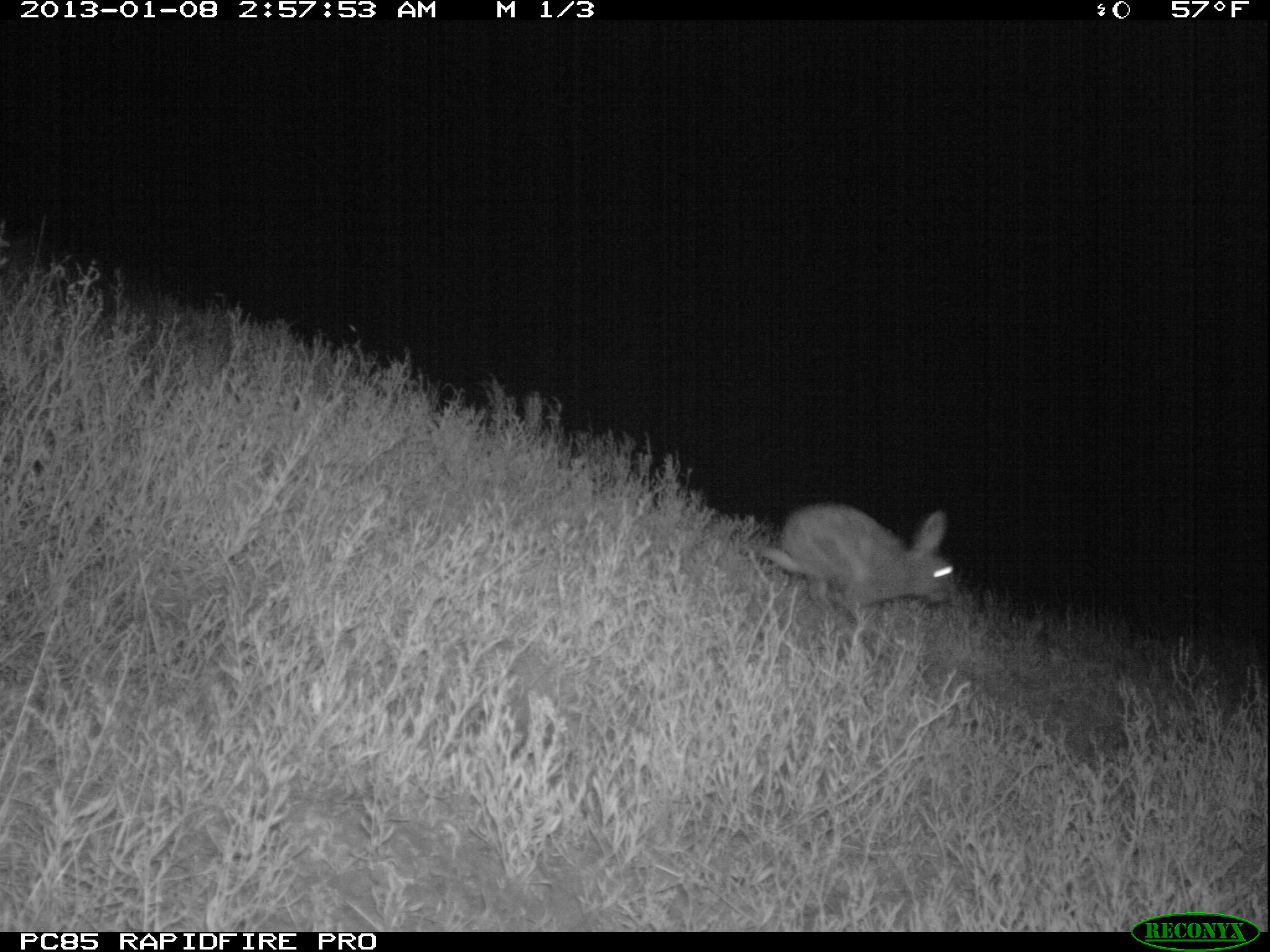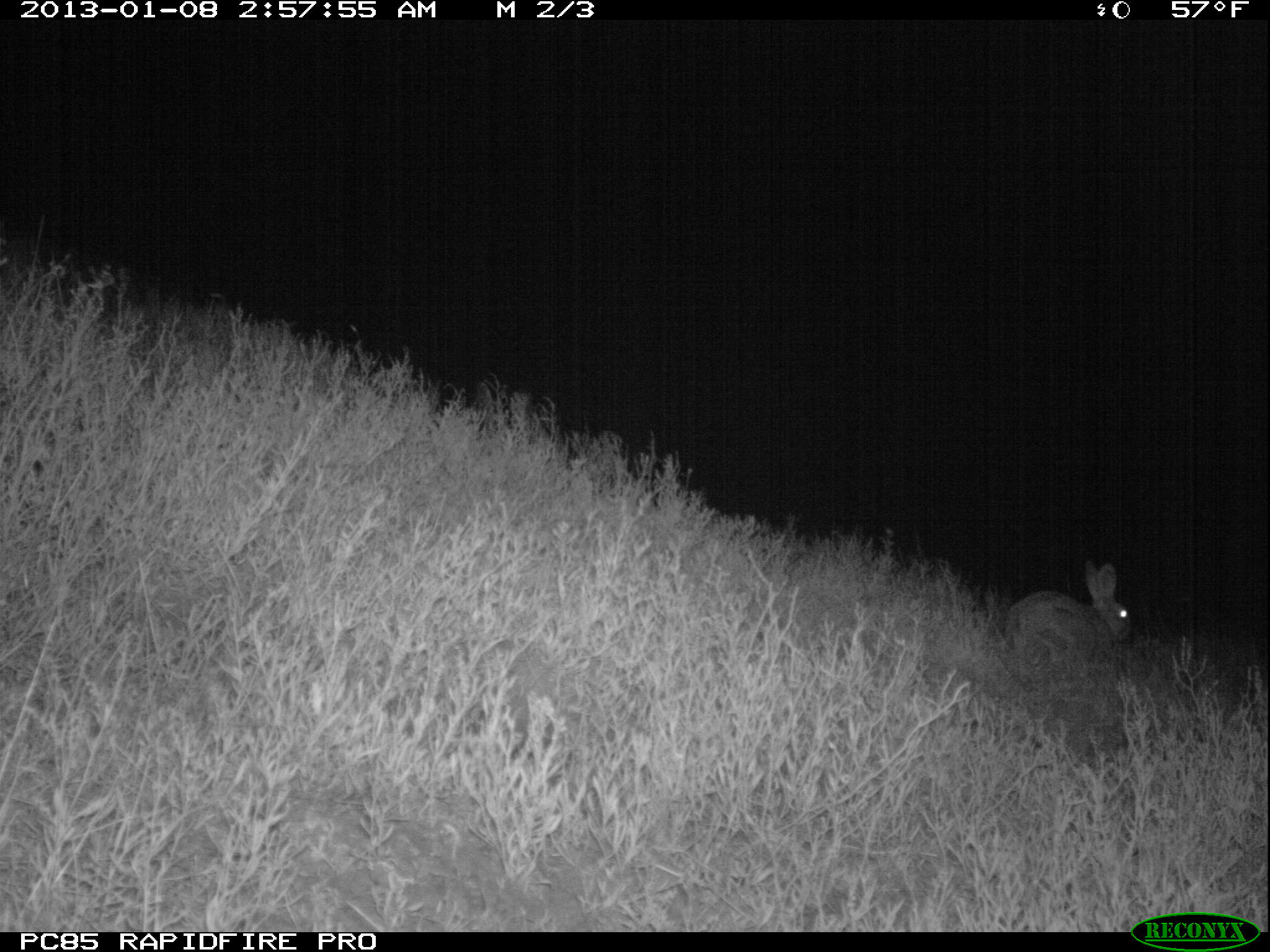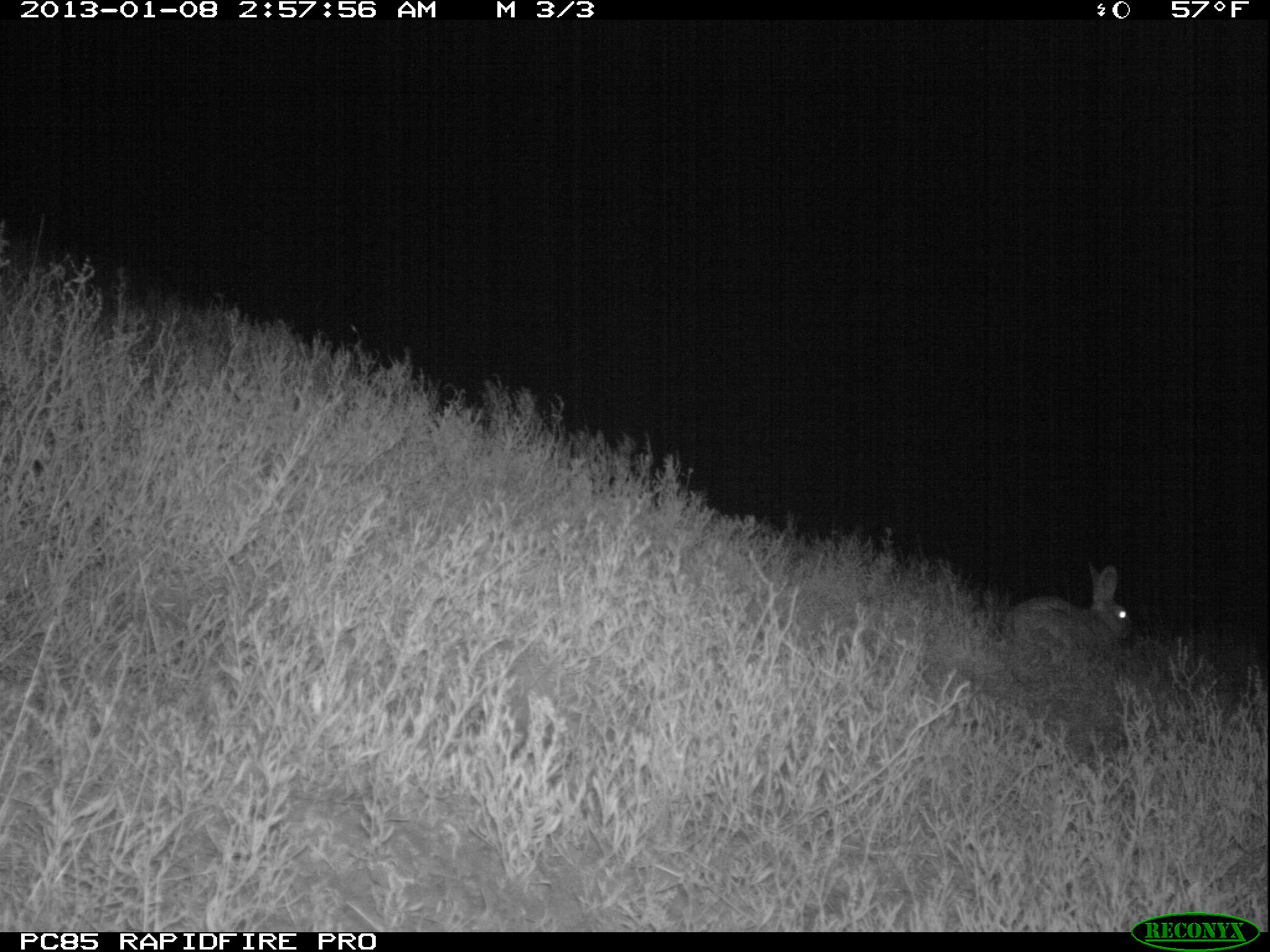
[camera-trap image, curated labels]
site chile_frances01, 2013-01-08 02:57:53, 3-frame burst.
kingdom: Animalia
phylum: Chordata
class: Mammalia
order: Lagomorpha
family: Leporidae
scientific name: Leporidae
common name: rabbits and hares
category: rabbit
Rabbit (rabbits and hares) (Leporidae).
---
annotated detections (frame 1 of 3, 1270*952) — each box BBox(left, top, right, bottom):
rabbit: BBox(745, 500, 959, 623)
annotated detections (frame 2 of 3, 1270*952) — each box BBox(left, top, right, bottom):
rabbit: BBox(1006, 558, 1133, 669)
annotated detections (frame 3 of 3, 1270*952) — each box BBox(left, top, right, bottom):
rabbit: BBox(1007, 563, 1132, 659)